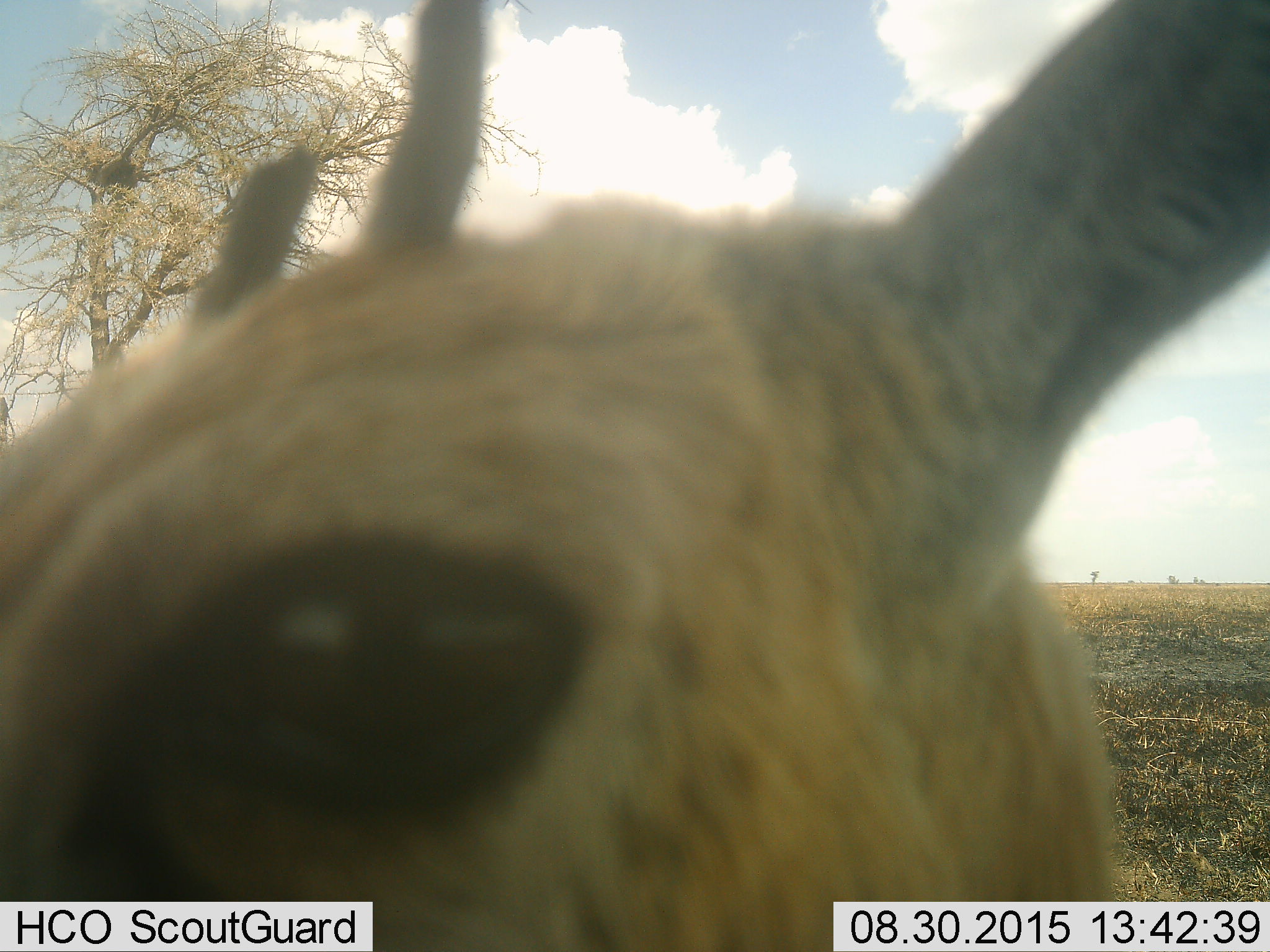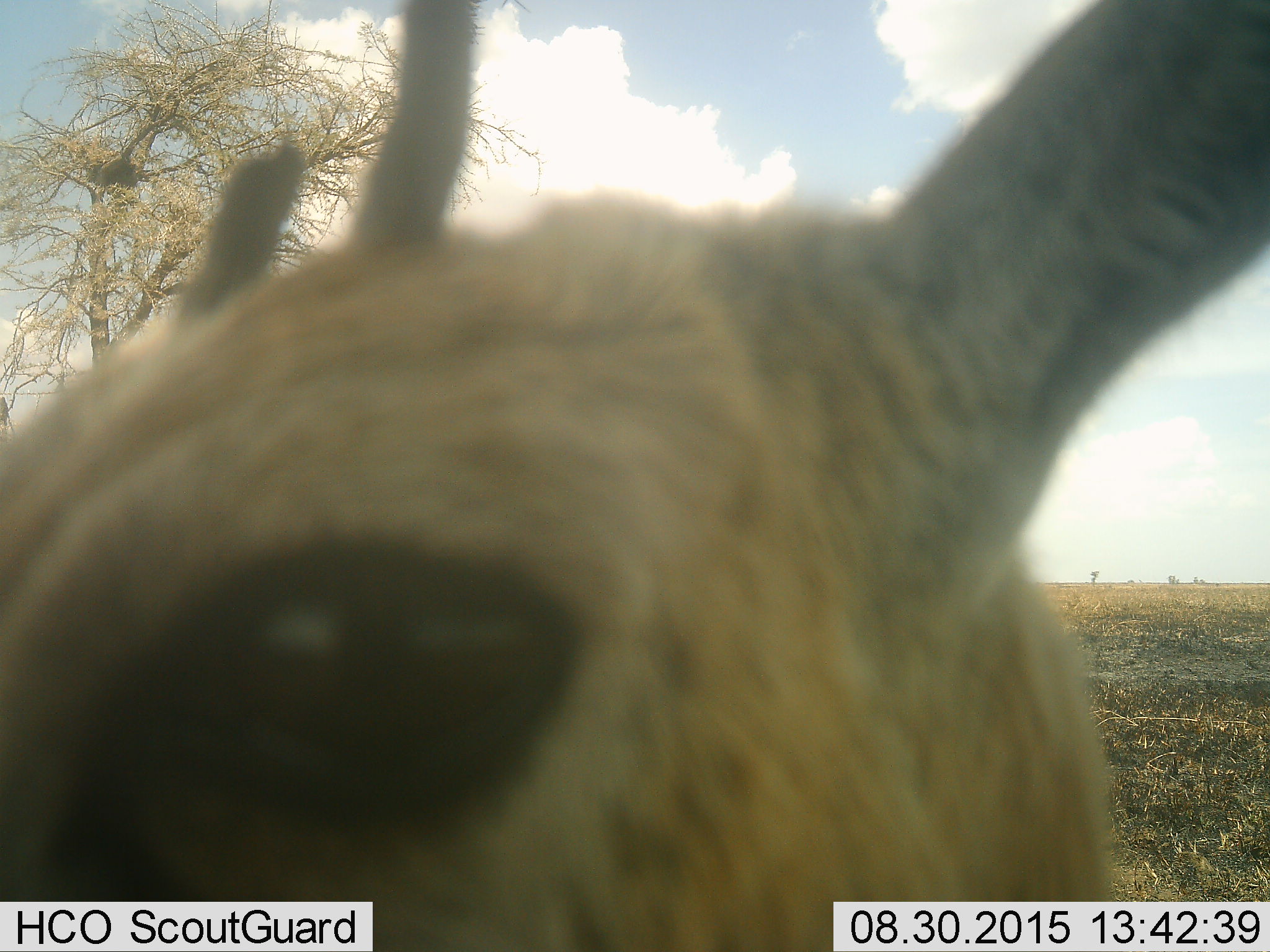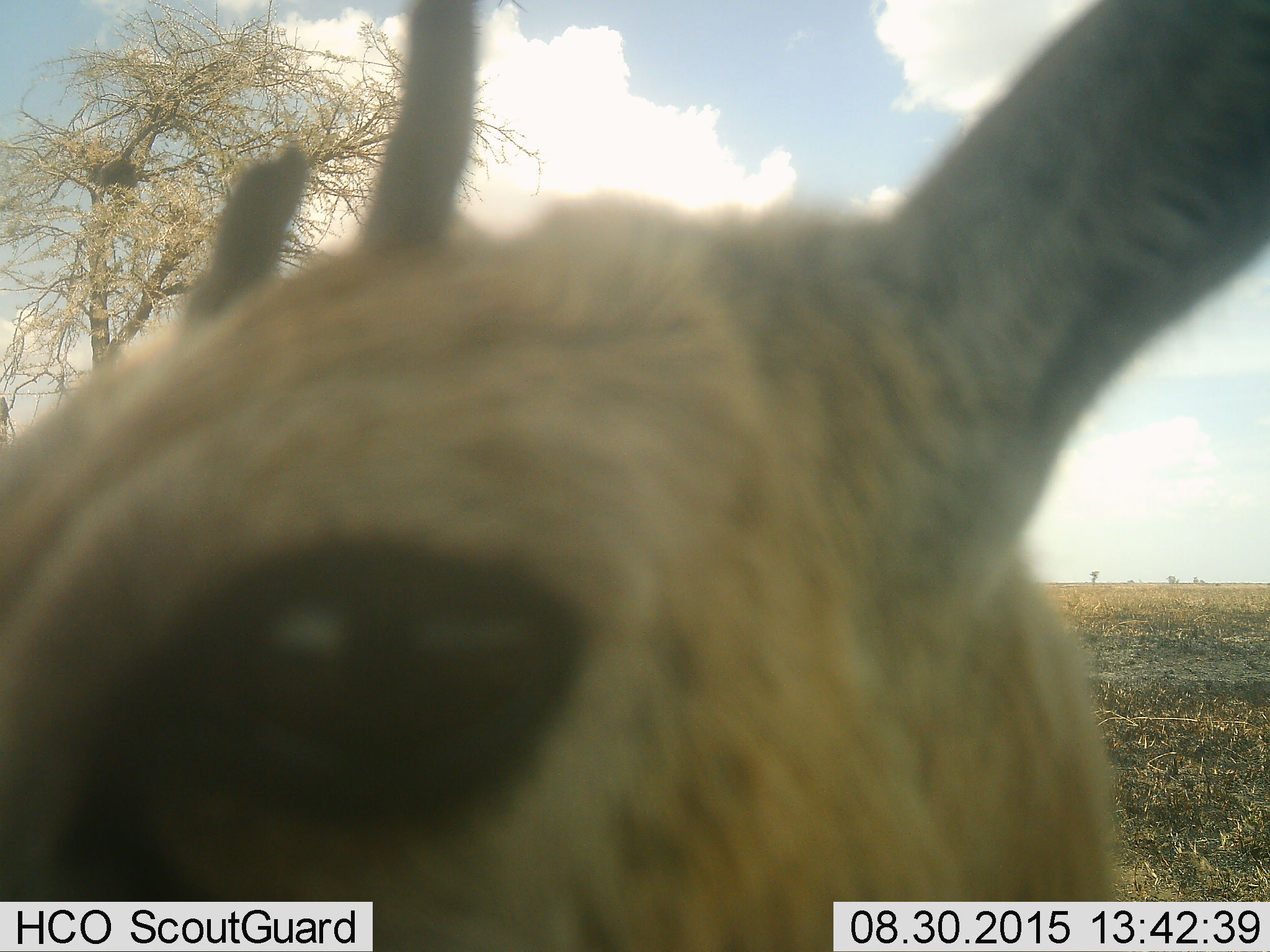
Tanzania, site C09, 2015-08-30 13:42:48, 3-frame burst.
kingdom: Animalia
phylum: Chordata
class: Mammalia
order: Artiodactyla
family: Bovidae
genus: Eudorcas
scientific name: Eudorcas thomsonii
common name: thomson's gazelle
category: gazellethomsons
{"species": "gazellethomsons (thomson's gazelle) (Eudorcas thomsonii)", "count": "1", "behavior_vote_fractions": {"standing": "86%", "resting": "7%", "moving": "0%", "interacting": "7%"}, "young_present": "14%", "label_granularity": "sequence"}